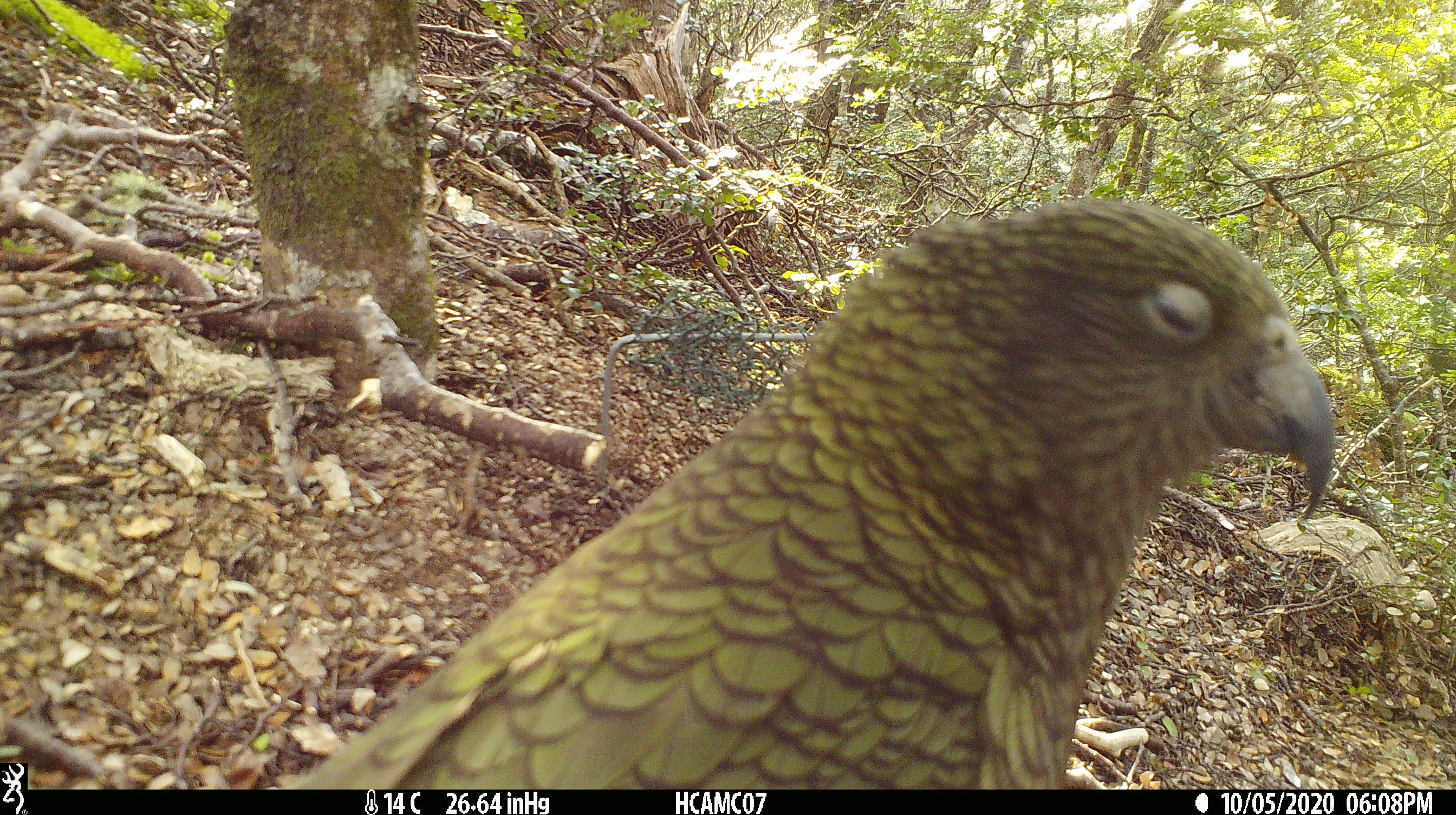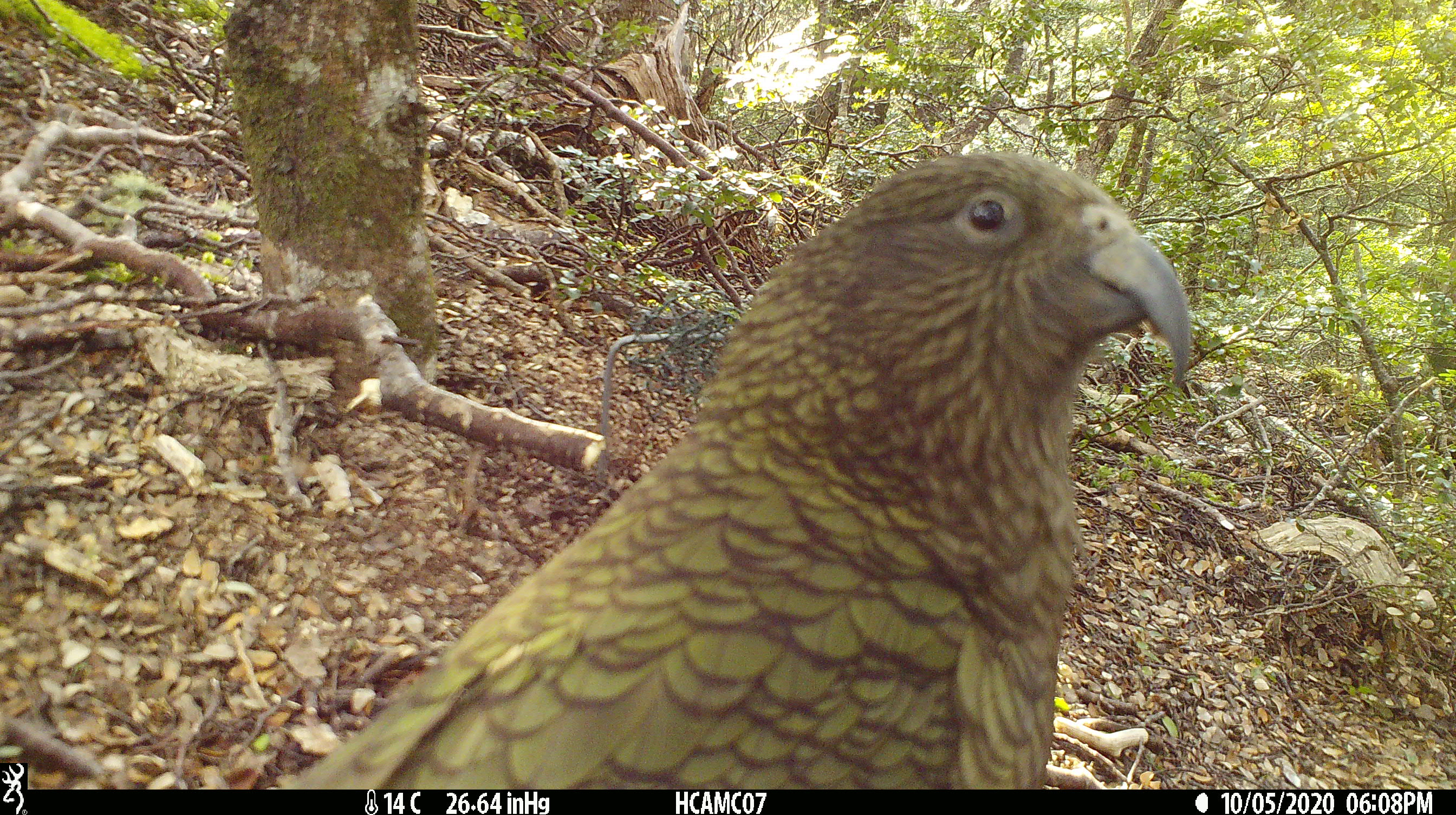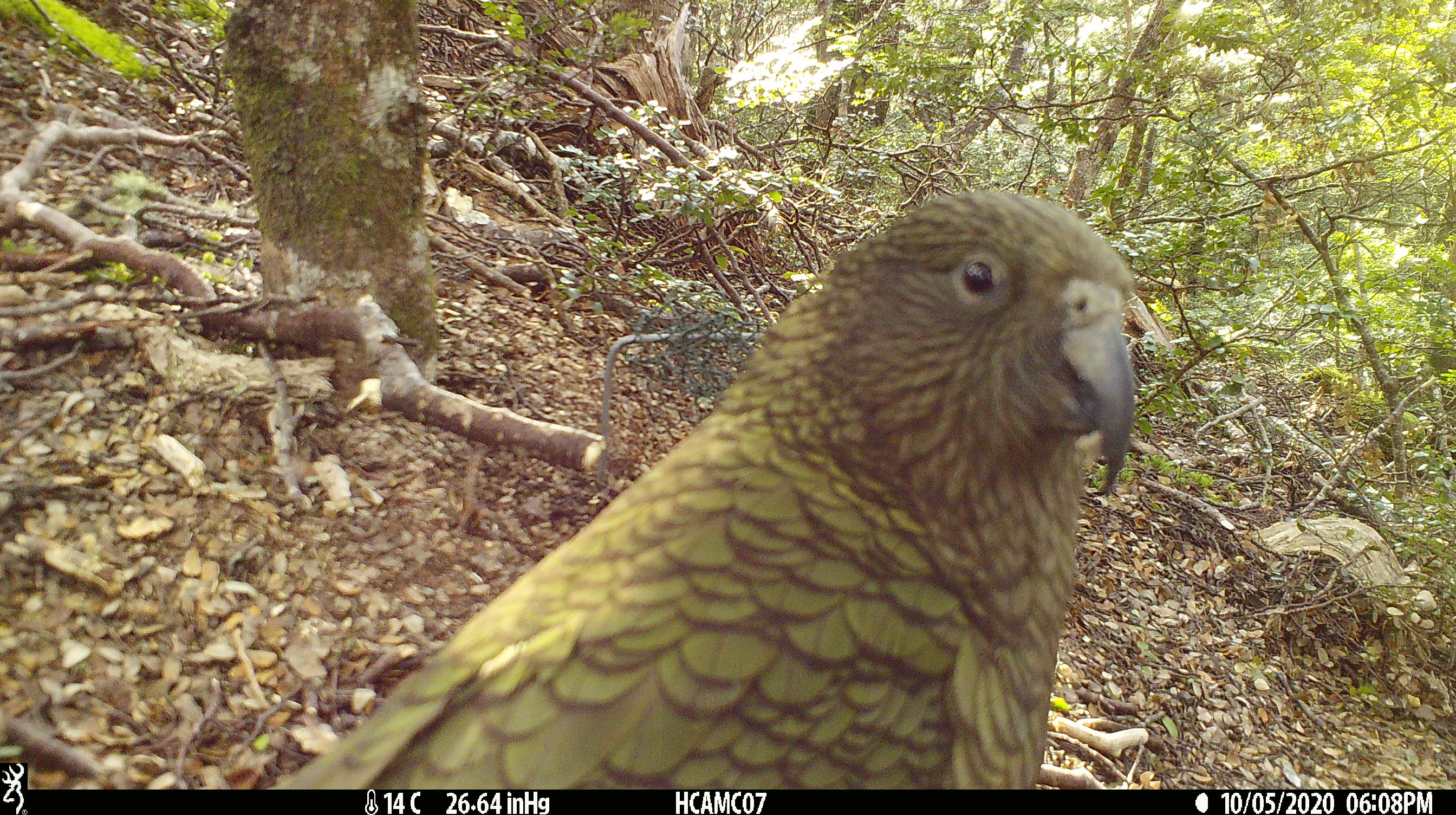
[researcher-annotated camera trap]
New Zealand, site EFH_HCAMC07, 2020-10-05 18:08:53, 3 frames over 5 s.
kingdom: Animalia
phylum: Chordata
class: Aves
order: Psittaciformes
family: Strigopidae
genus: Nestor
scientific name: Nestor notabilis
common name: kea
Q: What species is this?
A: Kea (Nestor notabilis).